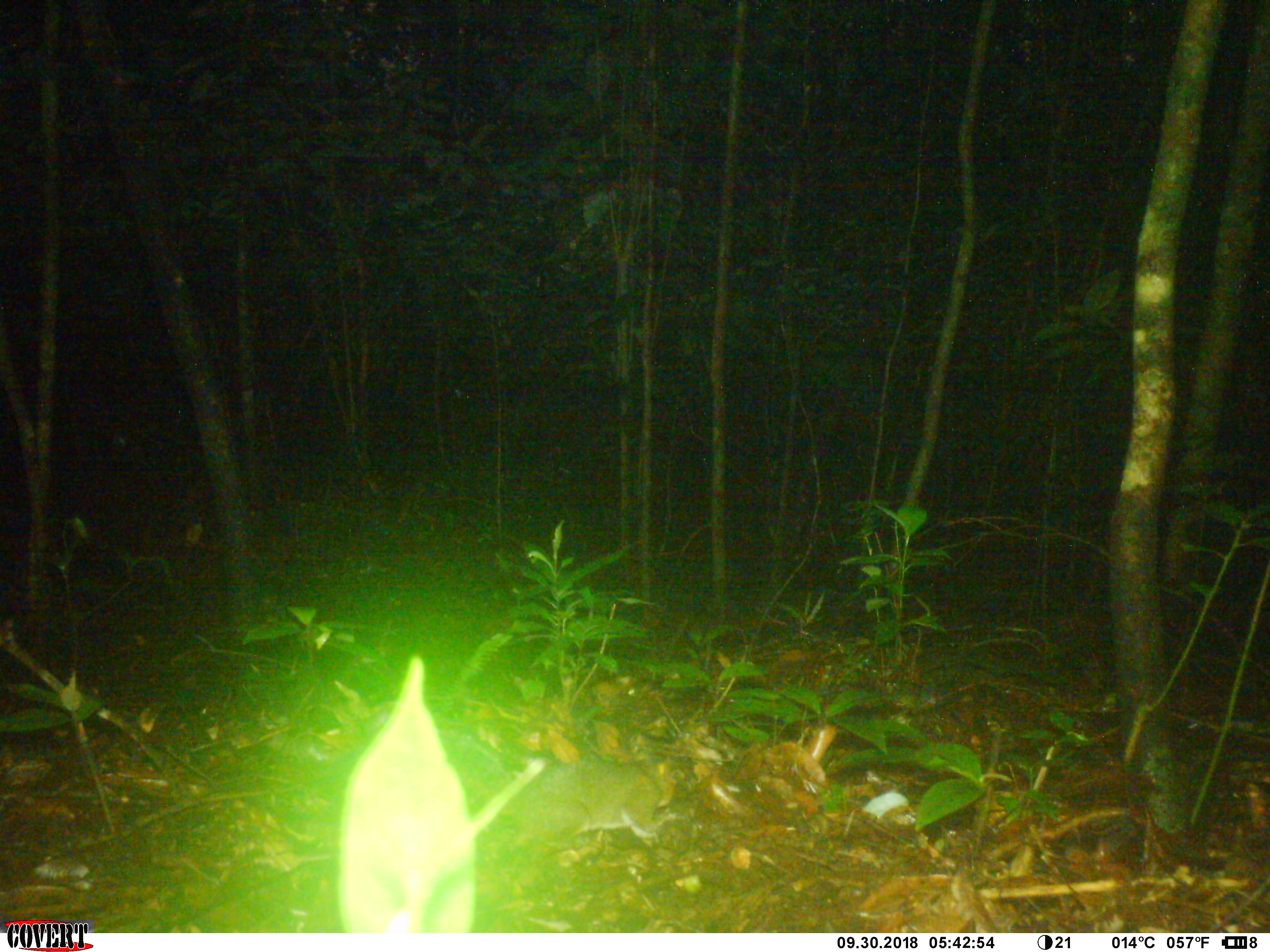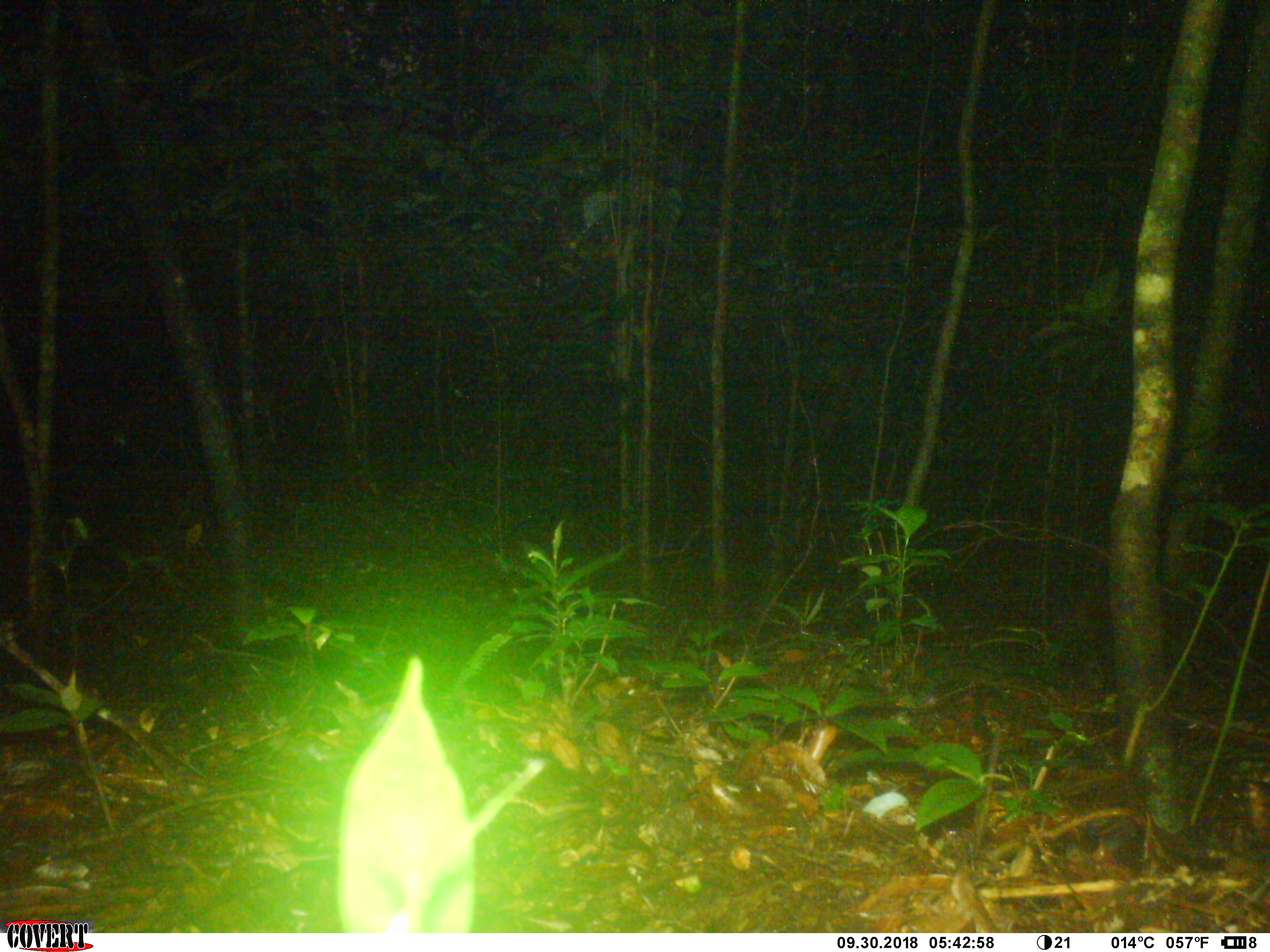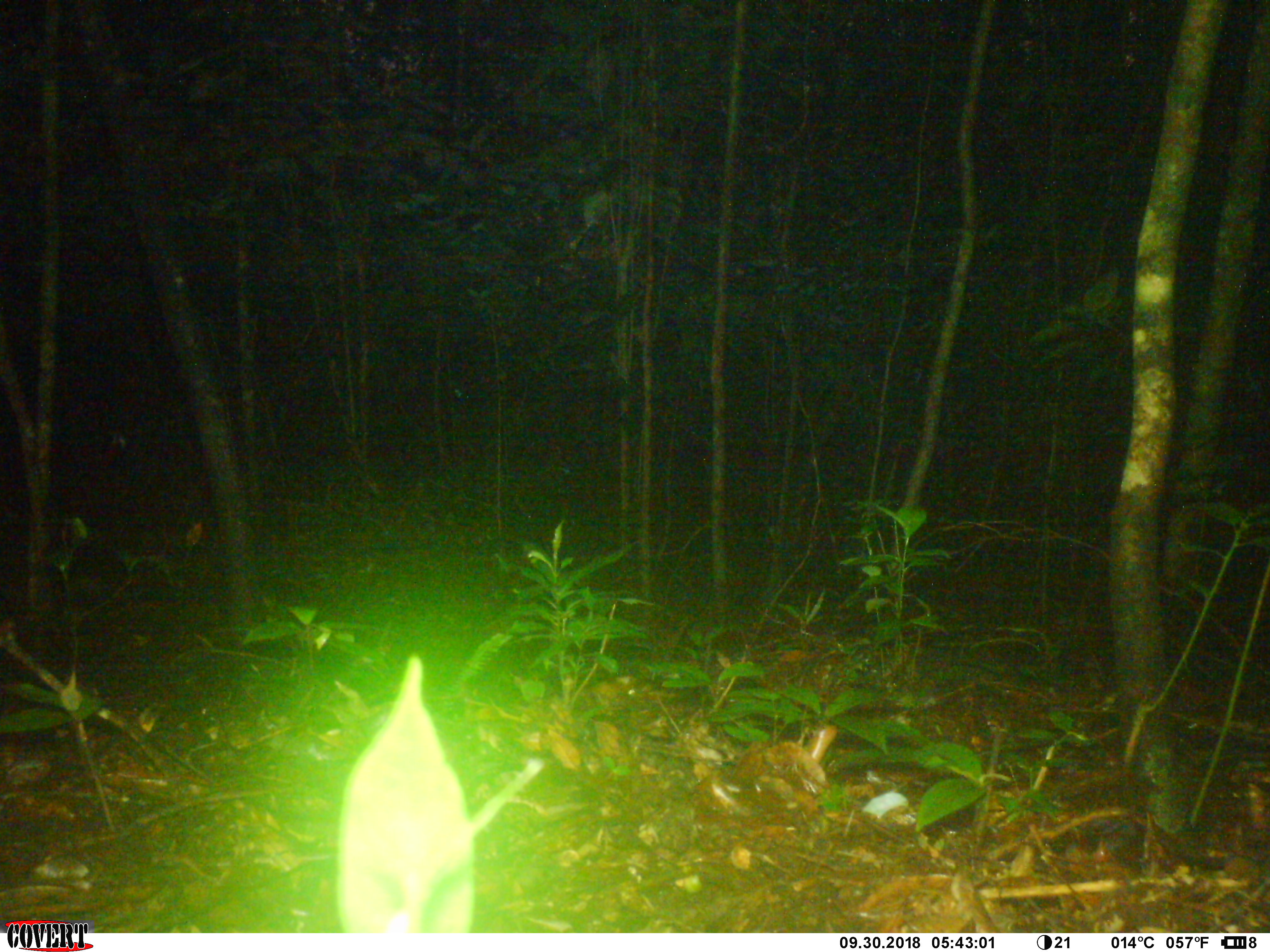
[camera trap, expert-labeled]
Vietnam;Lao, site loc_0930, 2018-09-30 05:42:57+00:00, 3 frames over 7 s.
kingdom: Animalia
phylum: Chordata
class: Mammalia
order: Rodentia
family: Sciuridae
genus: Dremomys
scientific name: Dremomys rufigenis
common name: red-cheeked squirrel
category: red cheeked squirrel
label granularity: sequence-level